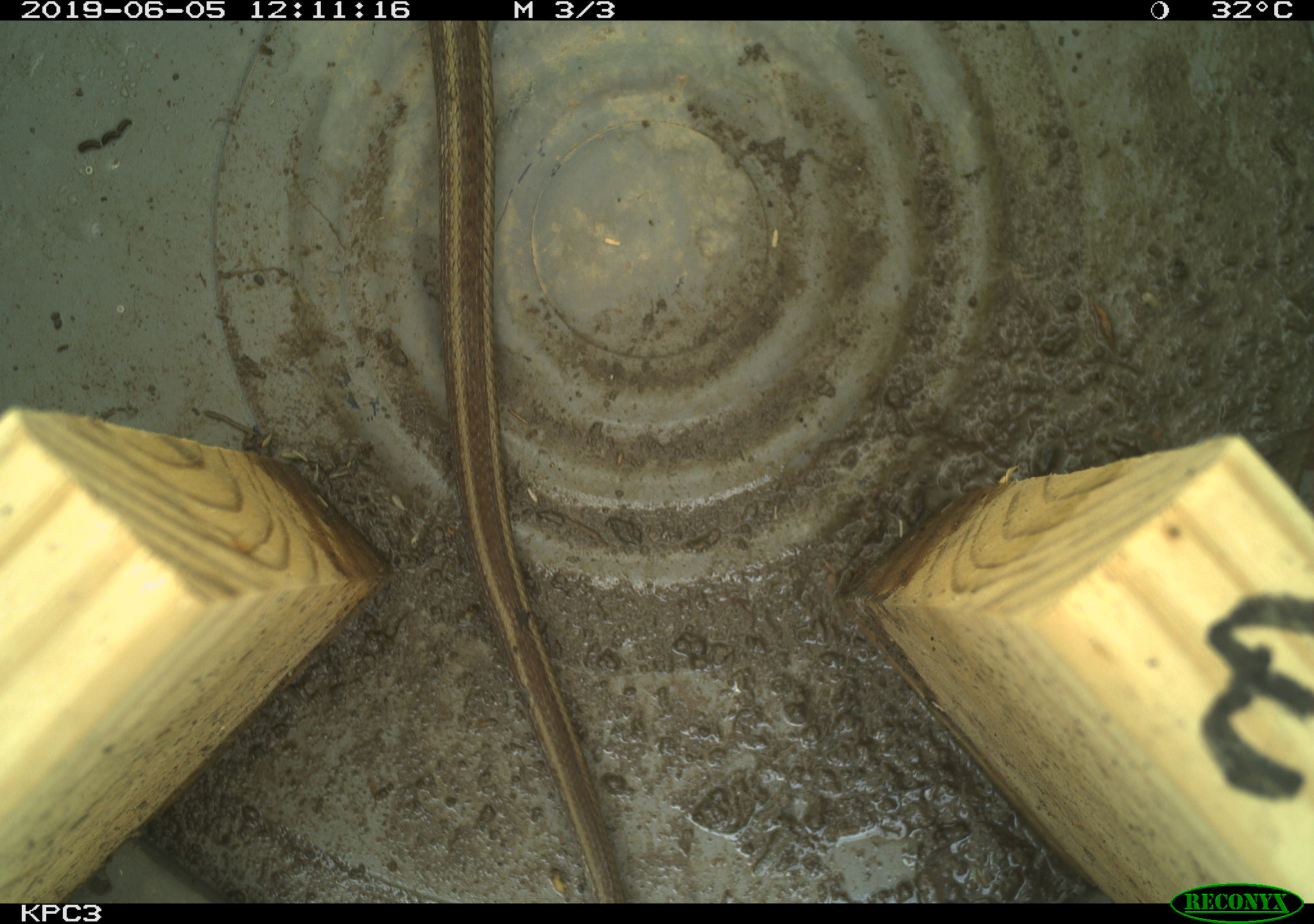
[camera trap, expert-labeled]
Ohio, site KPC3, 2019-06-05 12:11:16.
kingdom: Animalia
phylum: Chordata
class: Reptilia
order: Squamata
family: Colubridae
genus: Thamnophis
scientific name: Thamnophis sirtalis sirtalis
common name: eastern gartersnake